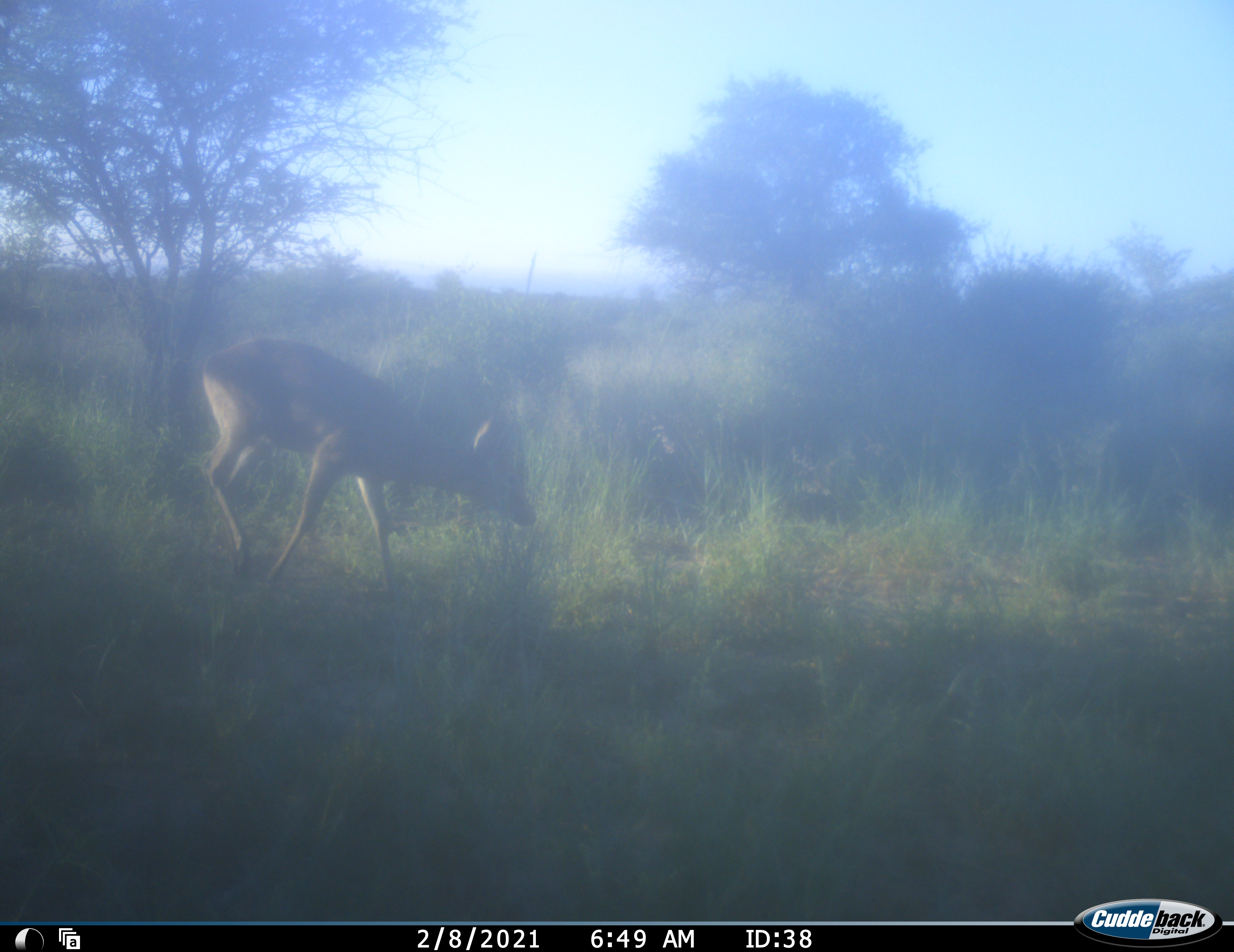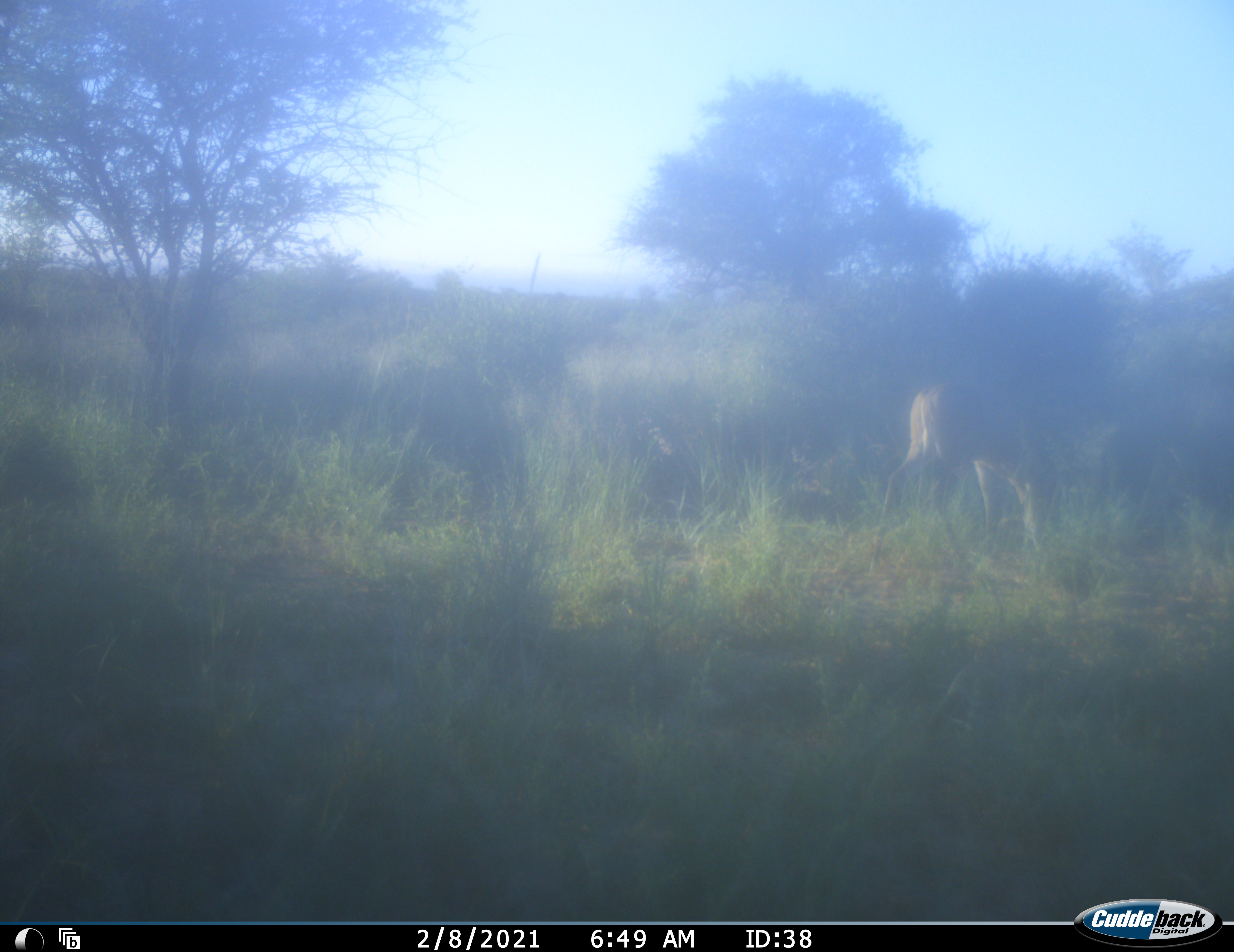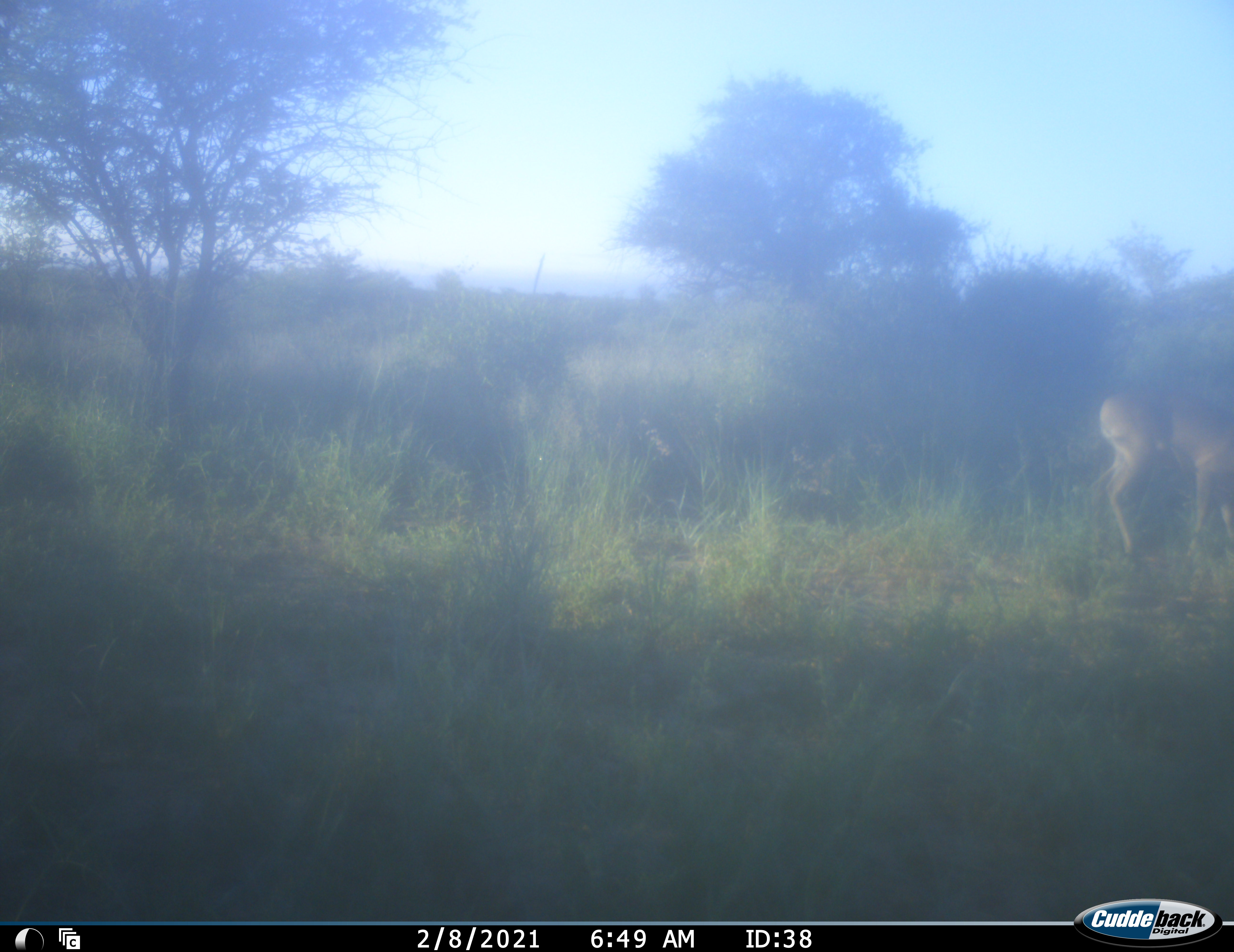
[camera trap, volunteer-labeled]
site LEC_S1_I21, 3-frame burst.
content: unidentified animal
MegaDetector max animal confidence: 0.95